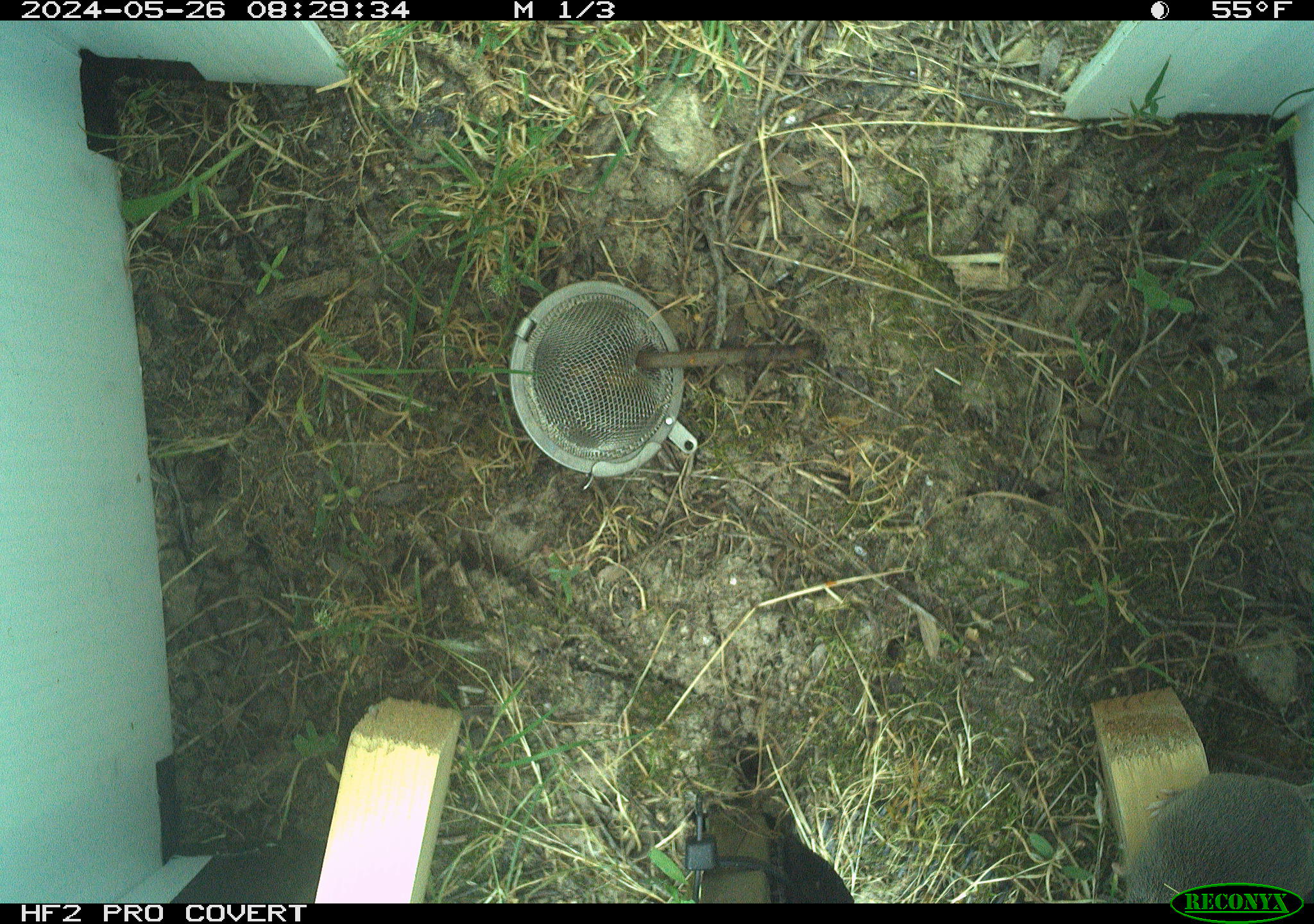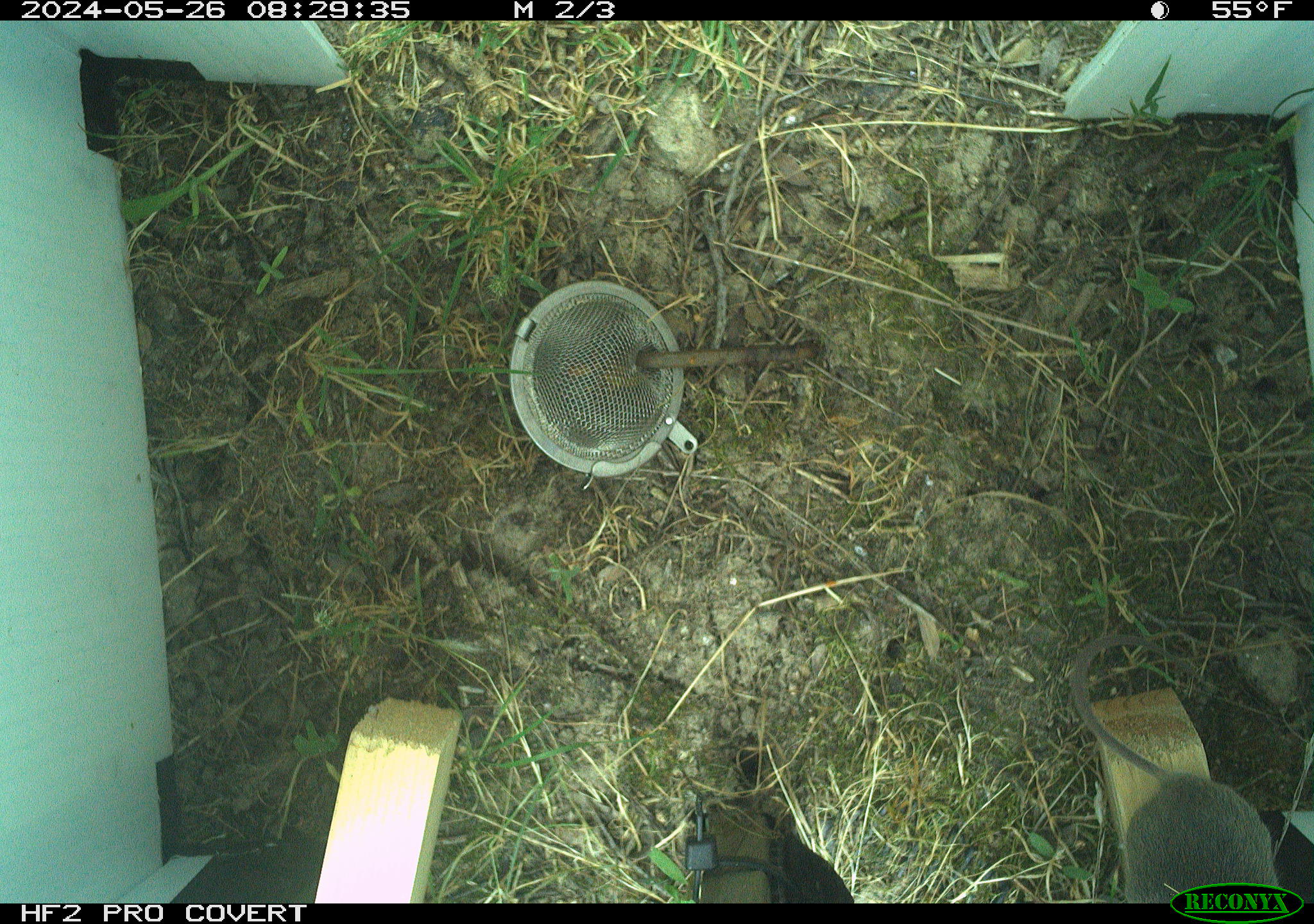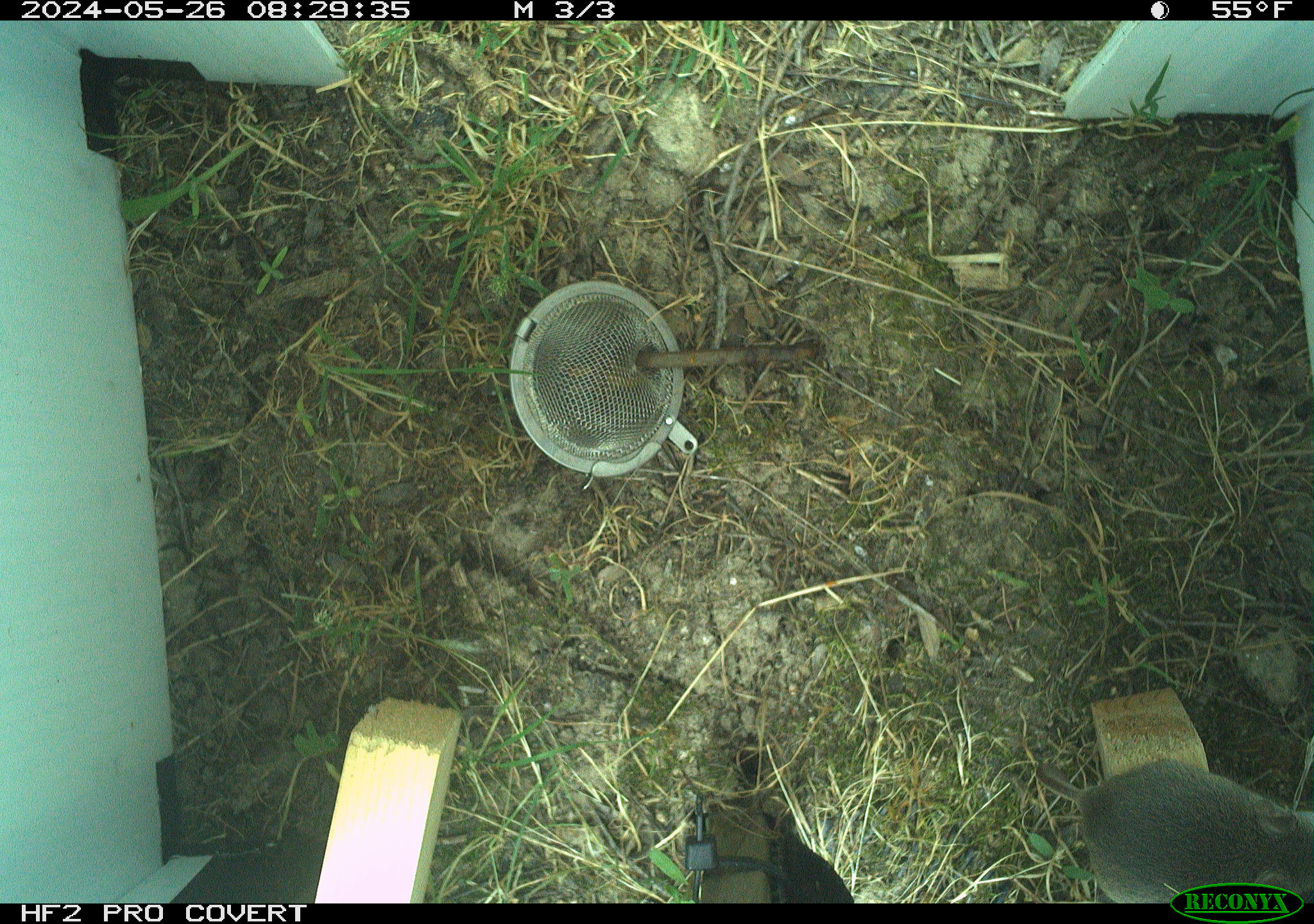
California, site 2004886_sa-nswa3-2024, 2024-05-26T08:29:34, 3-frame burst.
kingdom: Animalia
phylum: Chordata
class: Mammalia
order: Rodentia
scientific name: Rodentia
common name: rodent